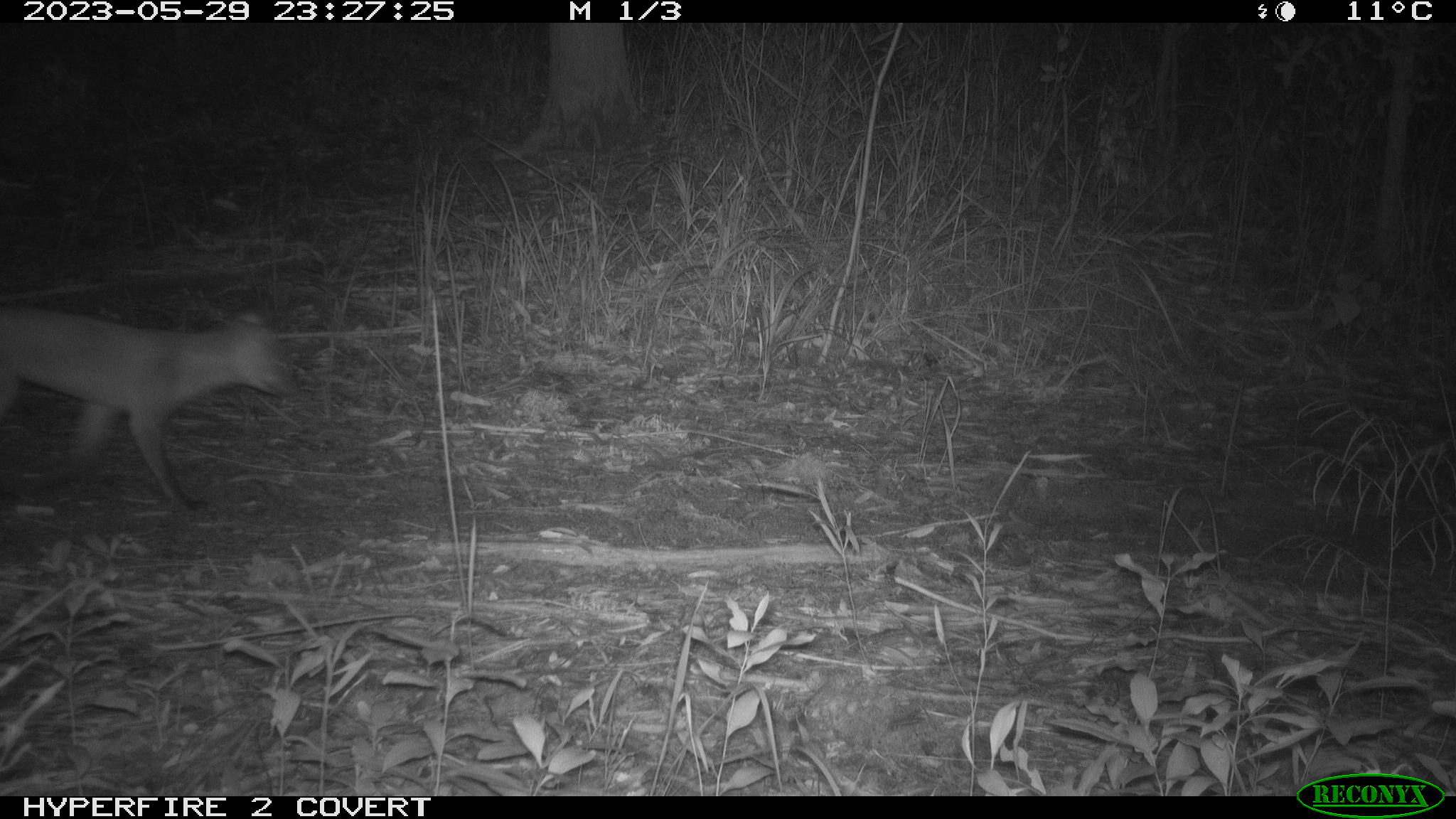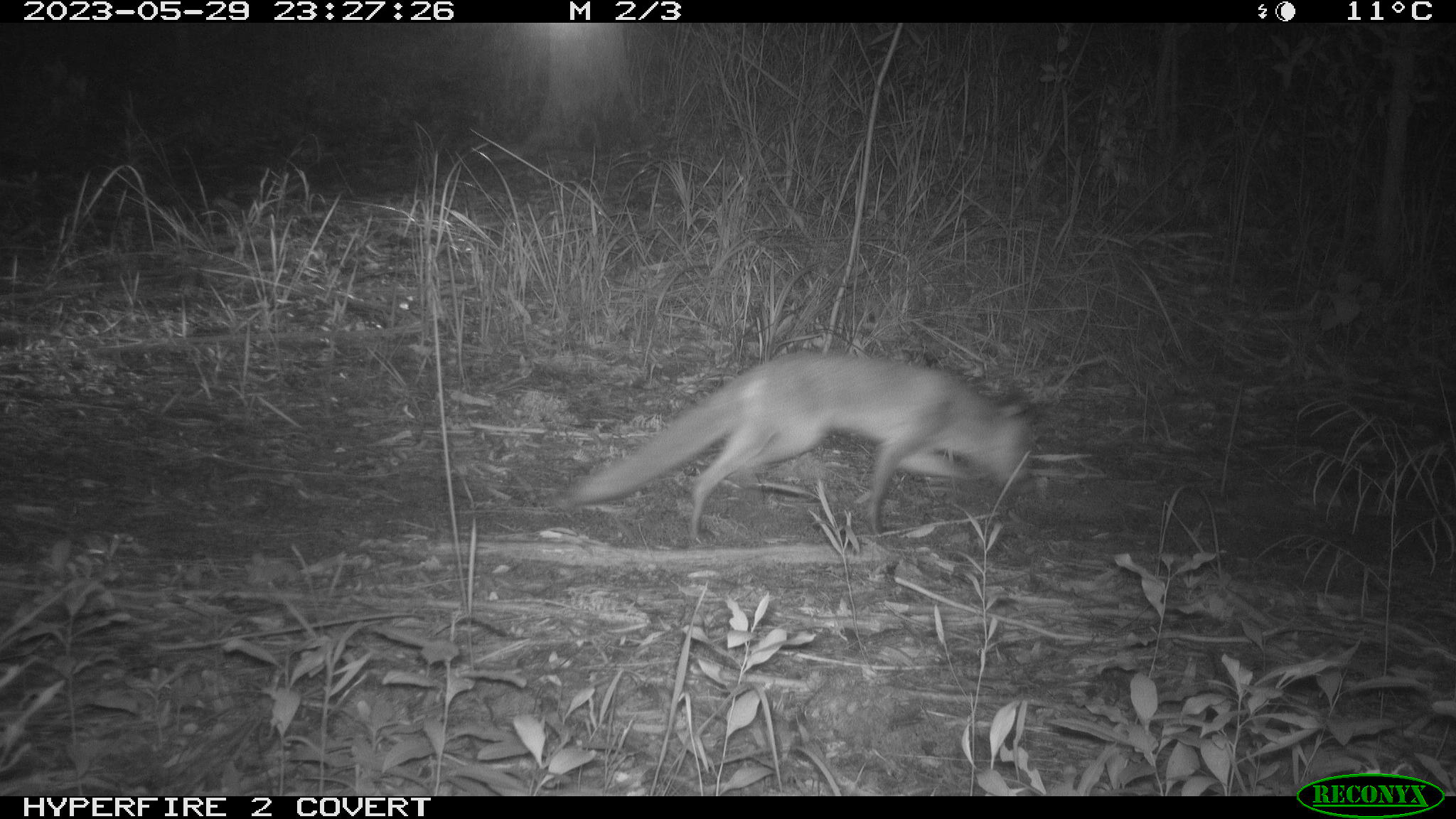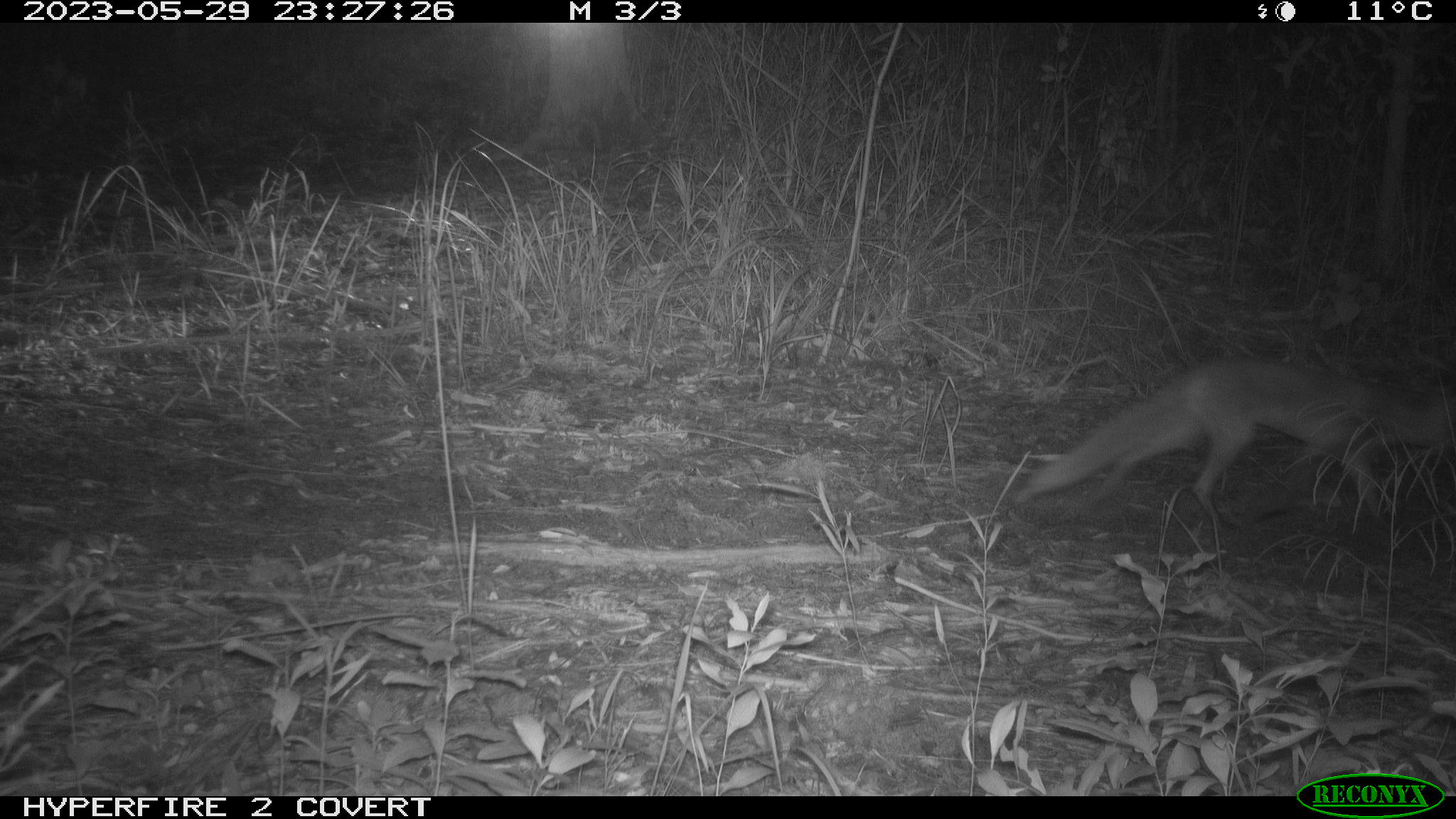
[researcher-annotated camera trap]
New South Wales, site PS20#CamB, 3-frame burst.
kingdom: Animalia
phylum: Chordata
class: Mammalia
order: Carnivora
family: Canidae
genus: Vulpes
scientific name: Vulpes vulpes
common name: red fox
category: fox